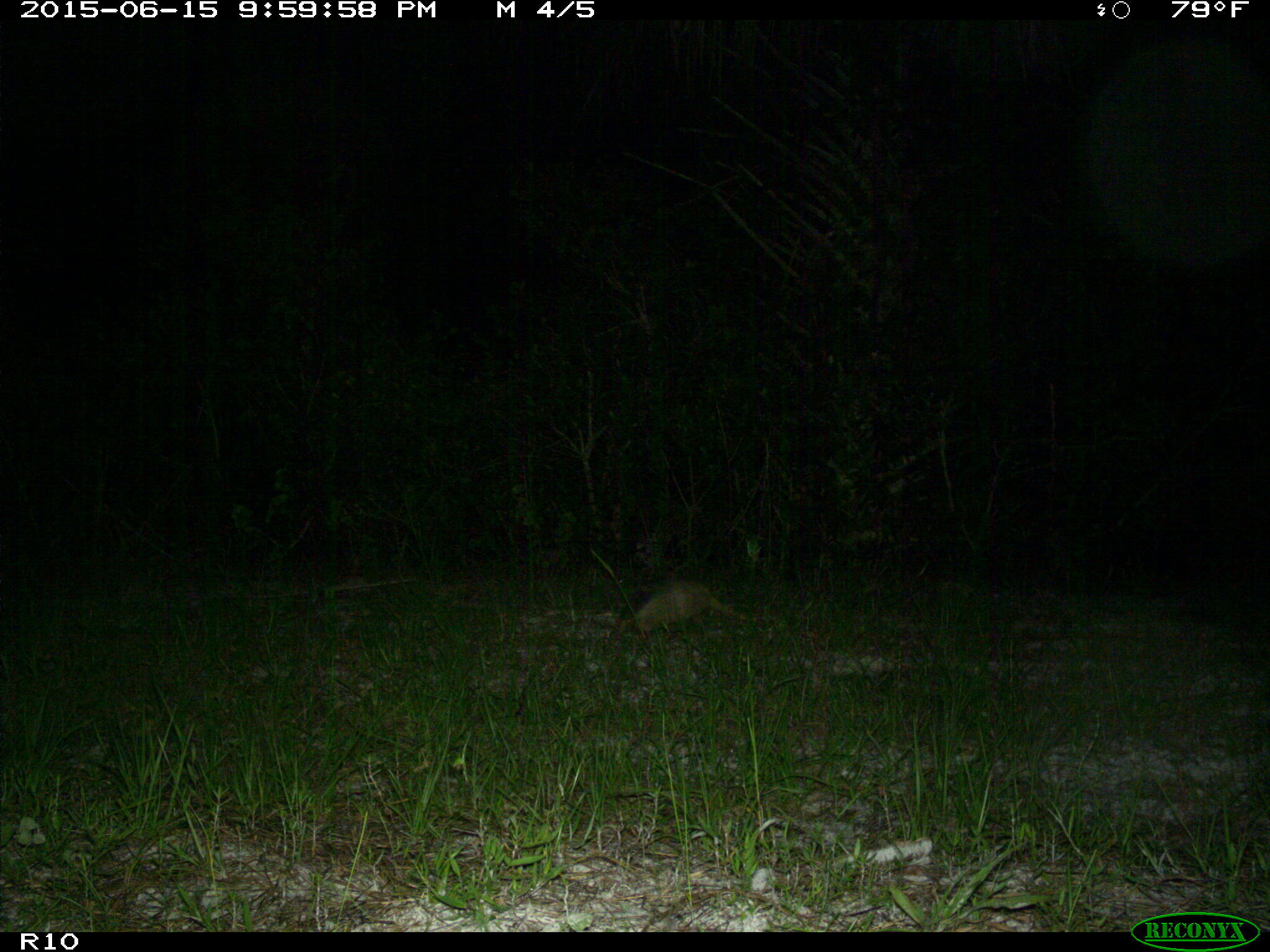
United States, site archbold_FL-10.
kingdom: Animalia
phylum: Chordata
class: Mammalia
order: Cingulata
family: Dasypodidae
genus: Dasypus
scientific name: Dasypus novemcinctus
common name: nine-banded armadillo